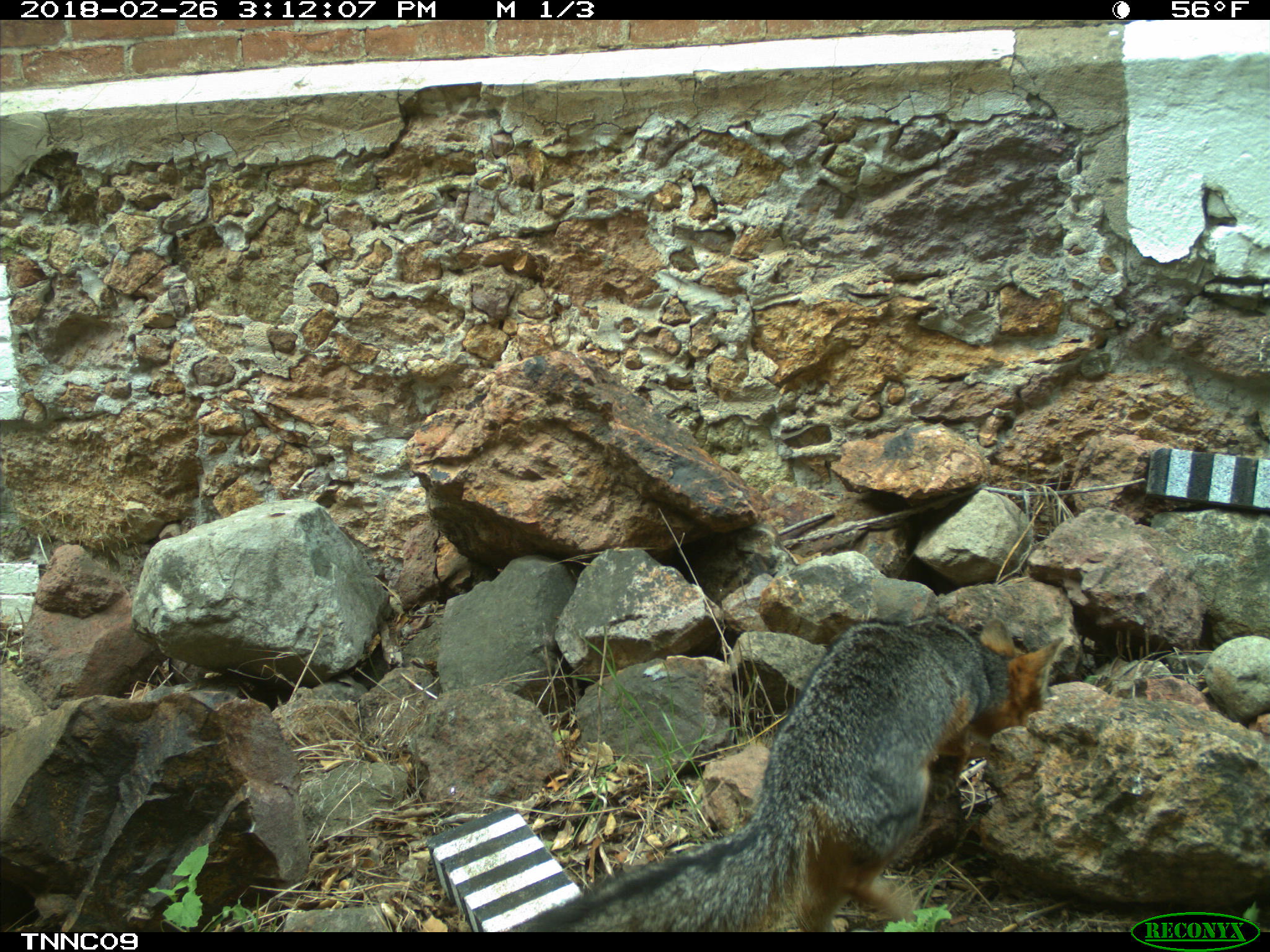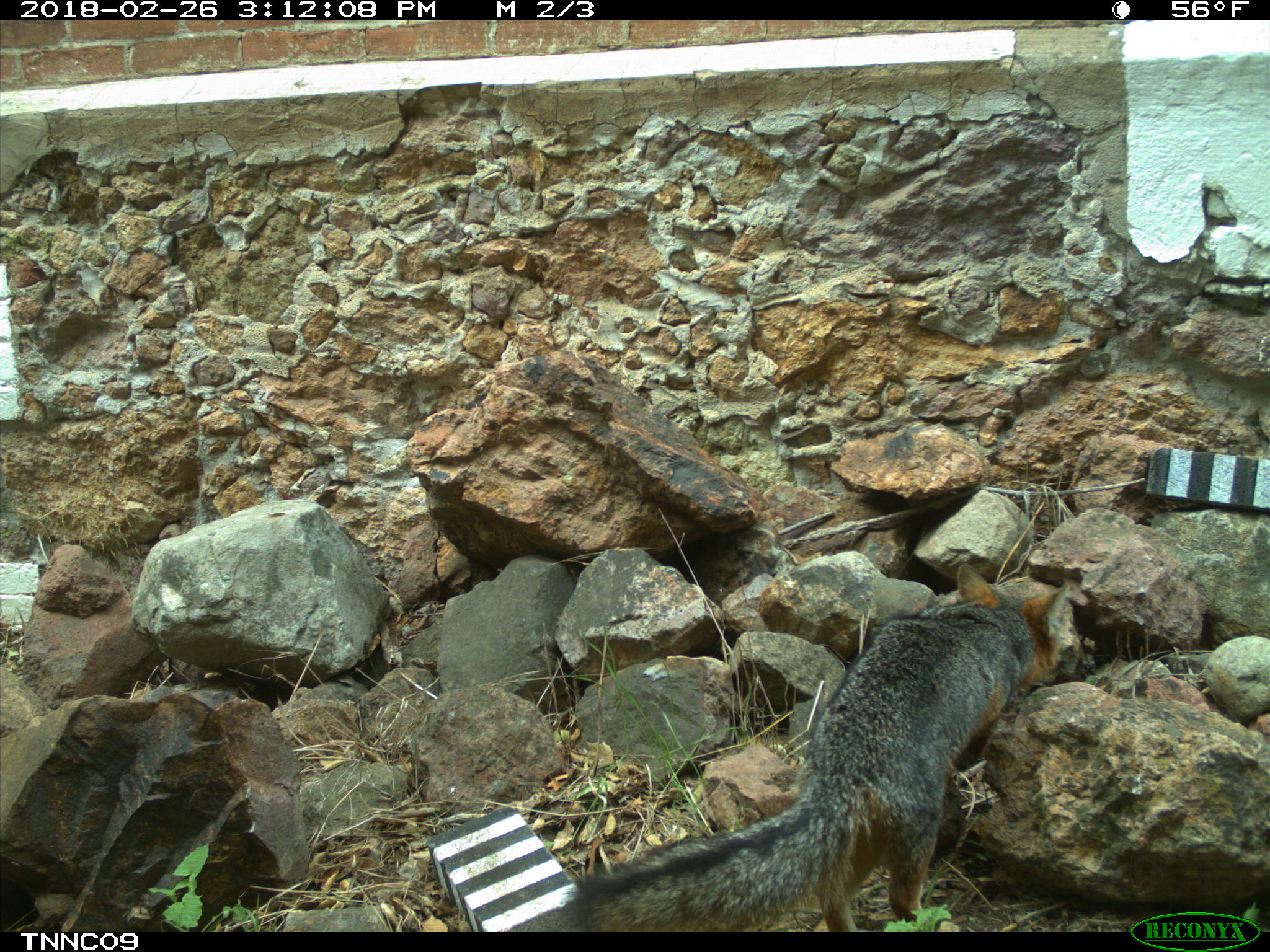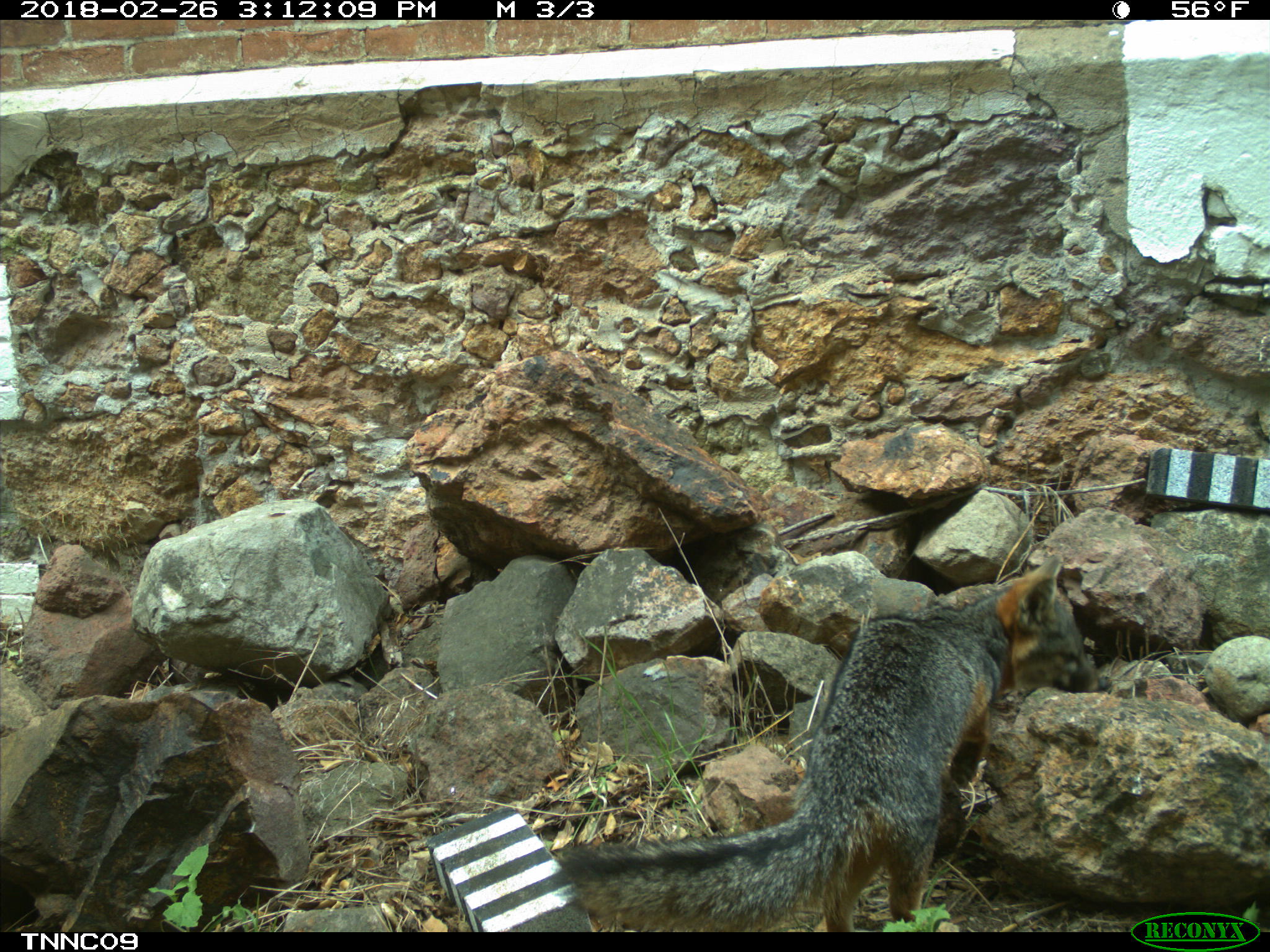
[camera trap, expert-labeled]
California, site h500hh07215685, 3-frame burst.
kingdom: Animalia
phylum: Chordata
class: Mammalia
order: Carnivora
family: Canidae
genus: Urocyon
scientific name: Urocyon littoralis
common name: island fox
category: fox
Fox (island fox) (Urocyon littoralis).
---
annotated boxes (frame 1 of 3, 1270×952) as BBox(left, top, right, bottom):
fox: BBox(503, 614, 1065, 931)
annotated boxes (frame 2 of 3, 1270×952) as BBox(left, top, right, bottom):
fox: BBox(560, 562, 1072, 931)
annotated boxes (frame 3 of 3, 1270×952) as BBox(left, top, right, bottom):
fox: BBox(554, 553, 1108, 932)